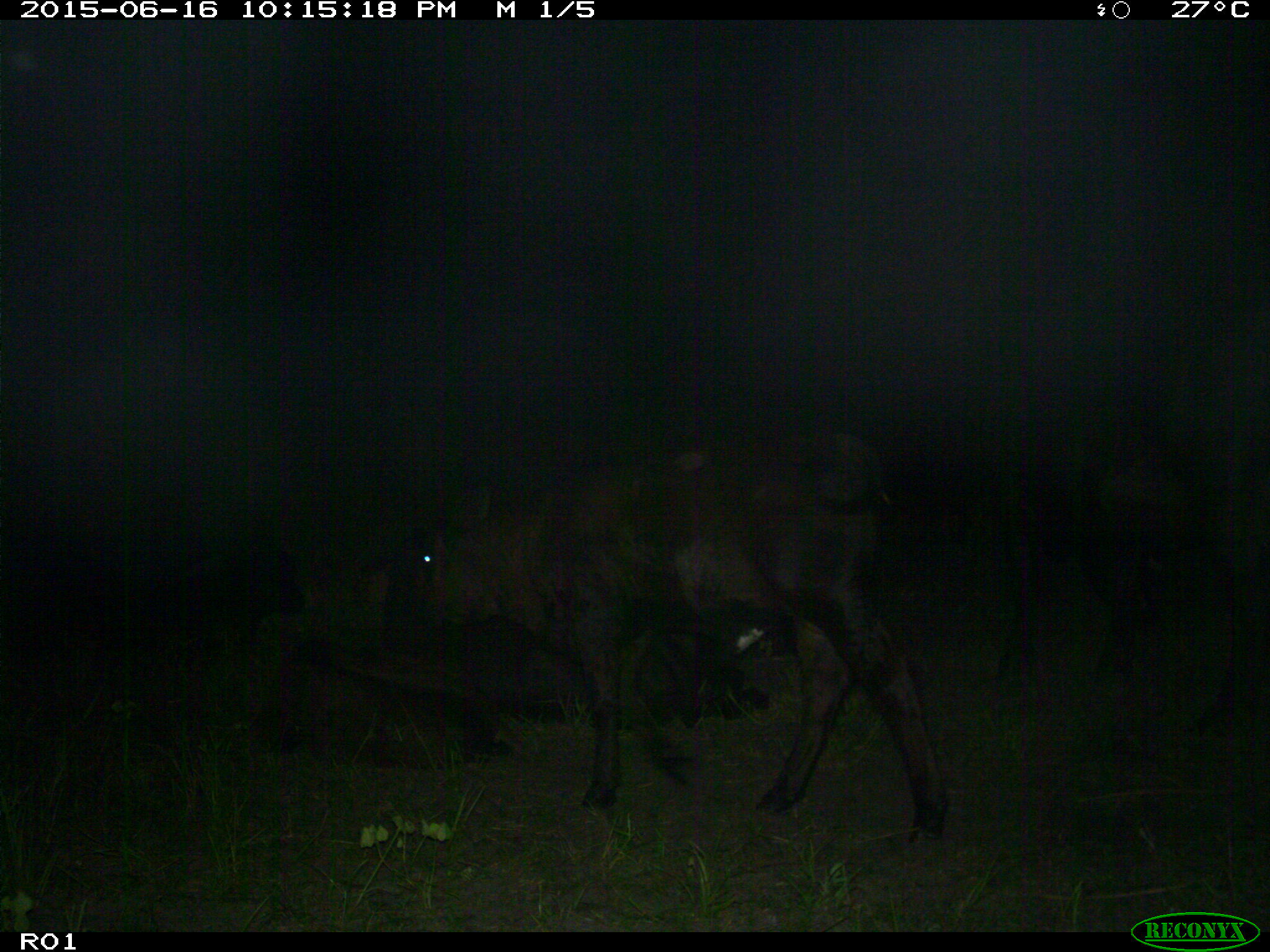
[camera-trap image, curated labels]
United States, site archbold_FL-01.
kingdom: Animalia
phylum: Chordata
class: Mammalia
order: Artiodactyla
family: Bovidae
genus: Bos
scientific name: Bos taurus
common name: domestic cow